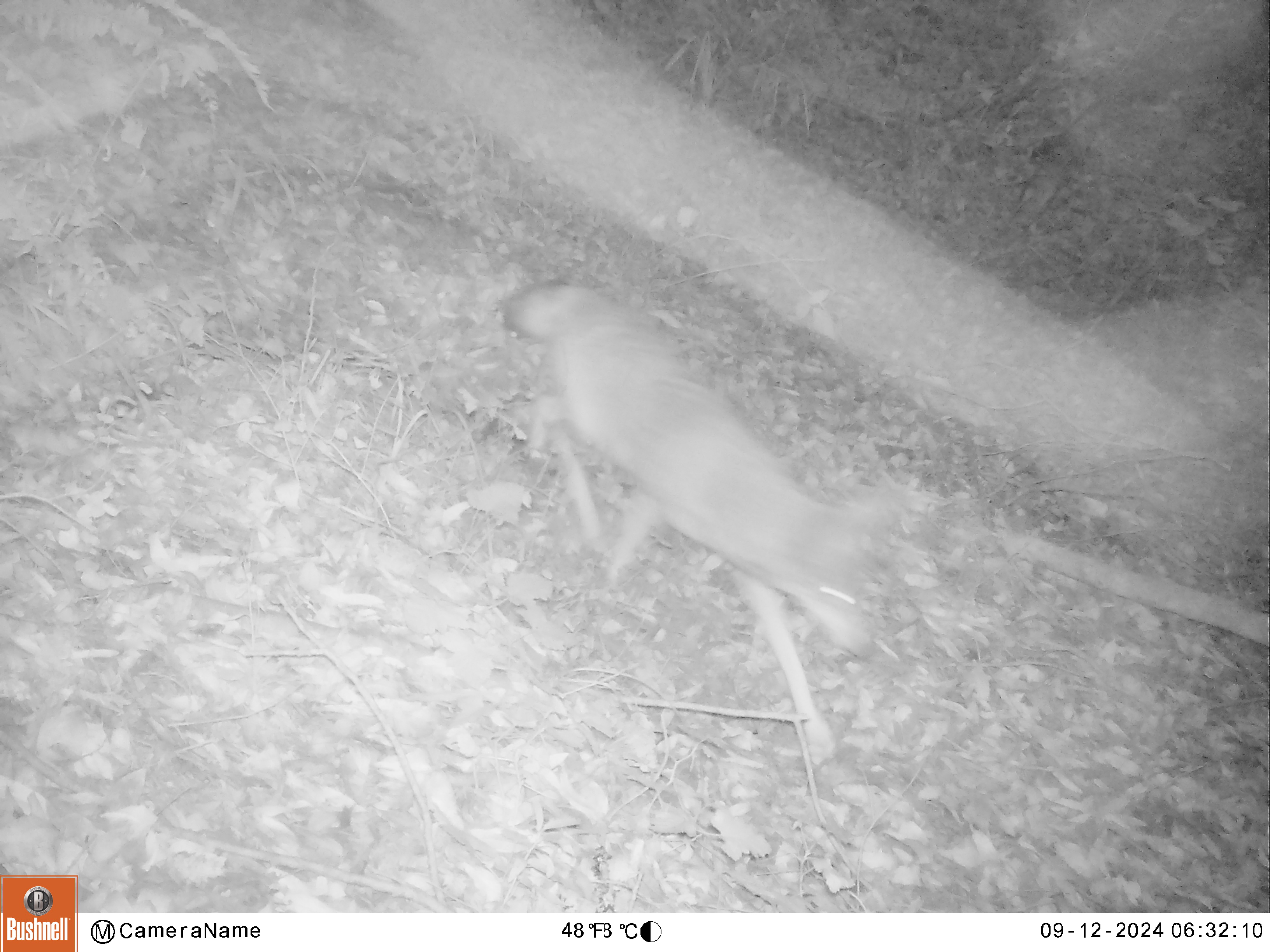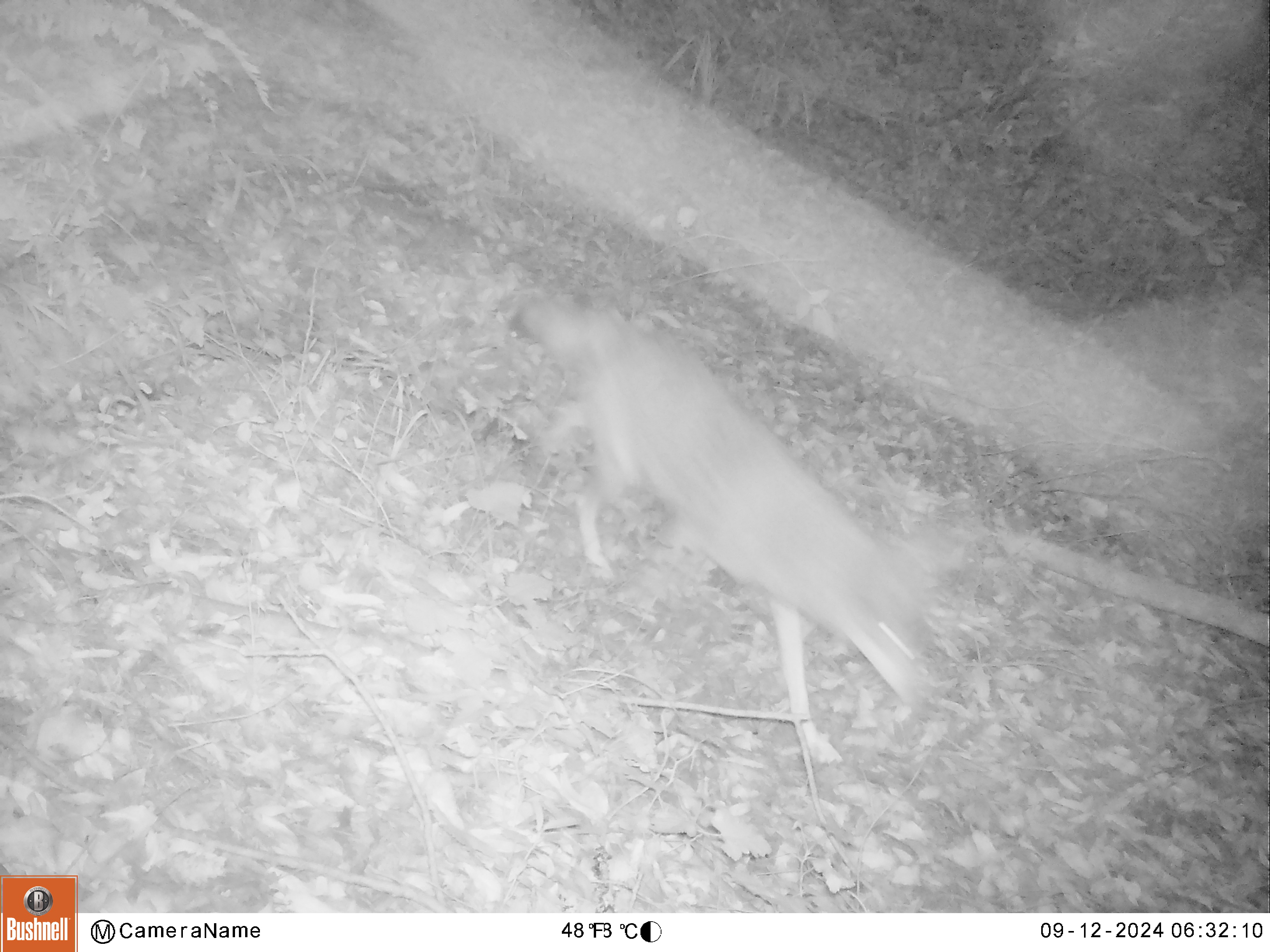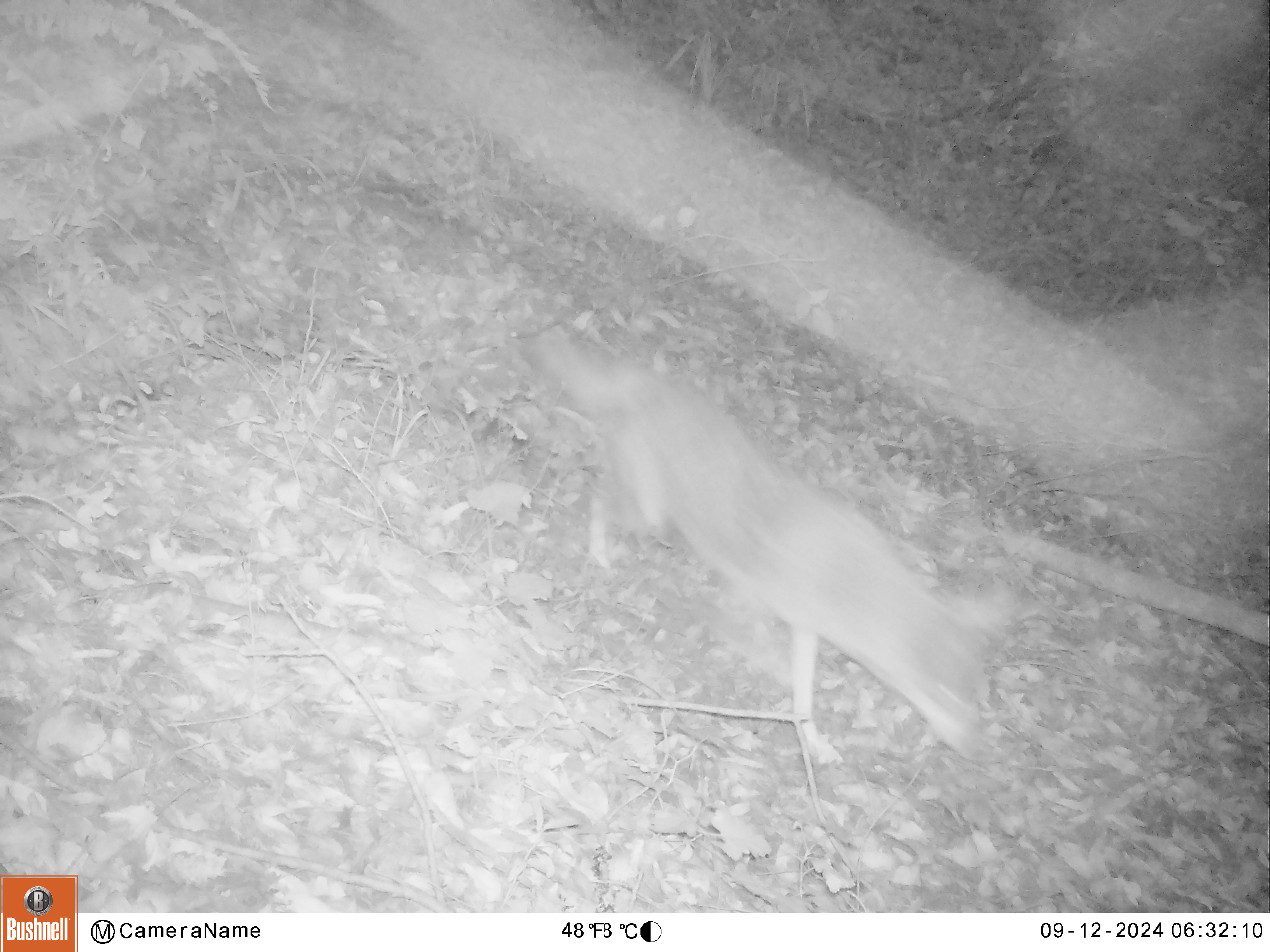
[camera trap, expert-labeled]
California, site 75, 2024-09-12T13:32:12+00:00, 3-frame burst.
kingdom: Animalia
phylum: Chordata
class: Mammalia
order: Carnivora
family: Canidae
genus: Canis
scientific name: Canis latrans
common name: coyote